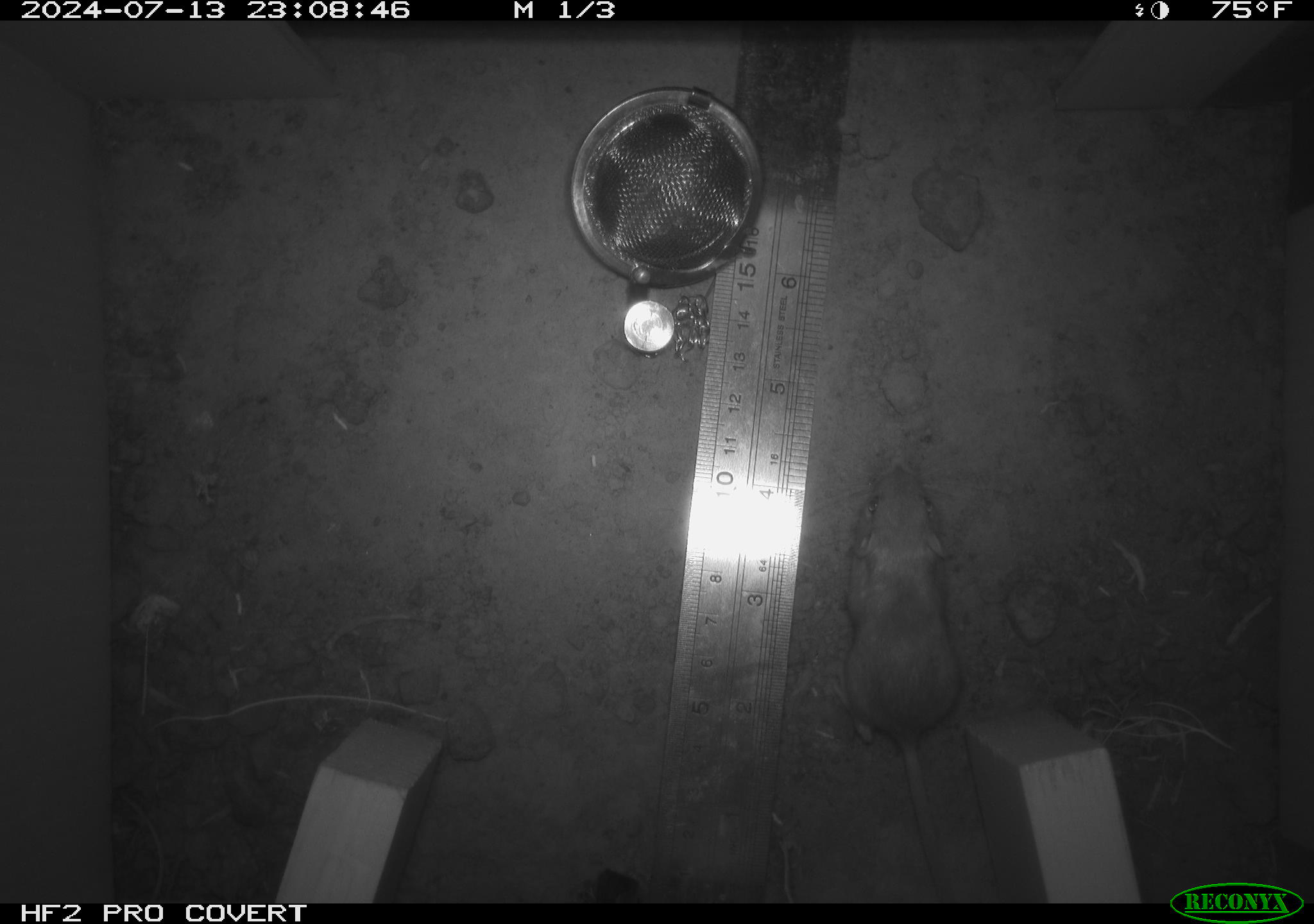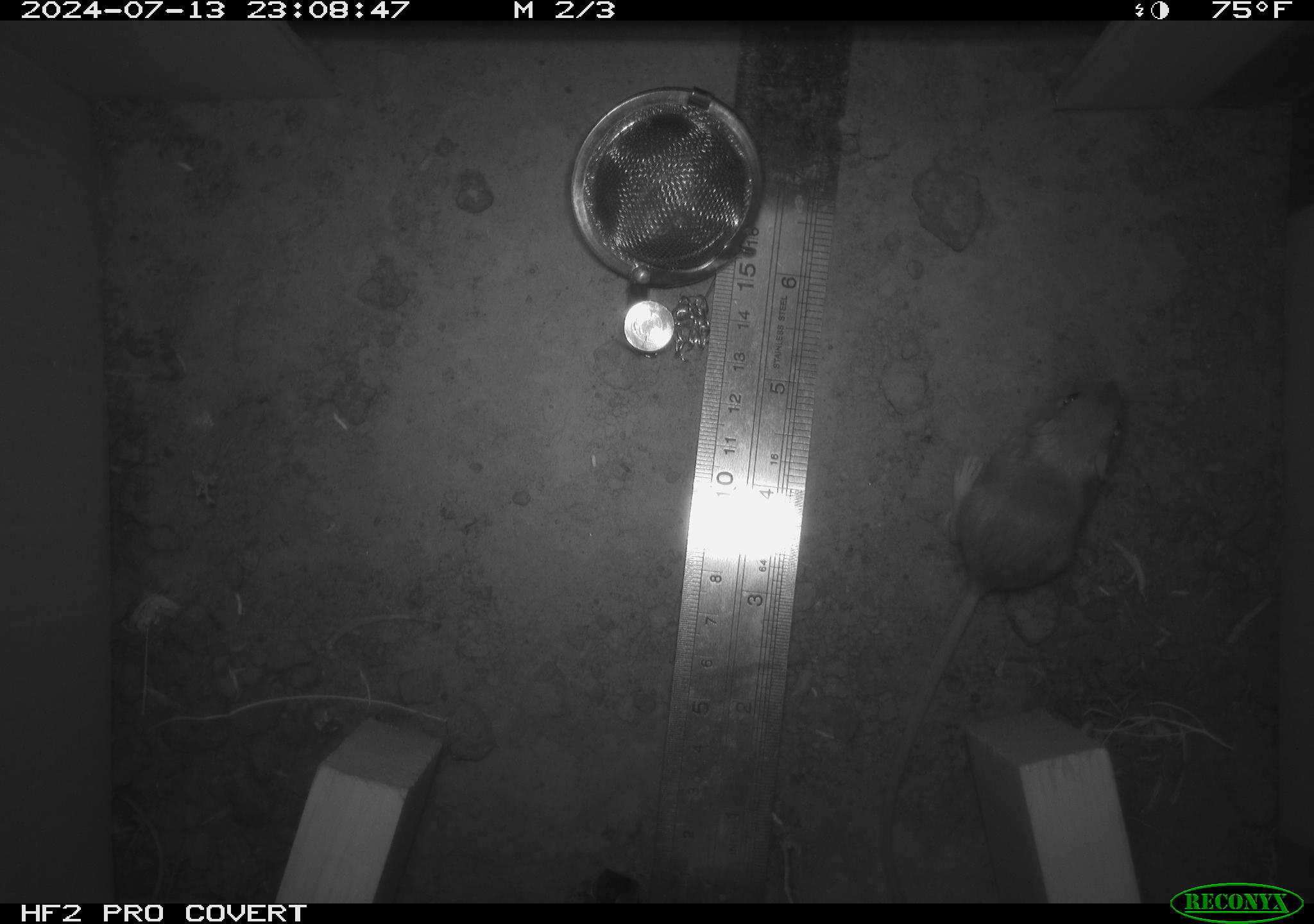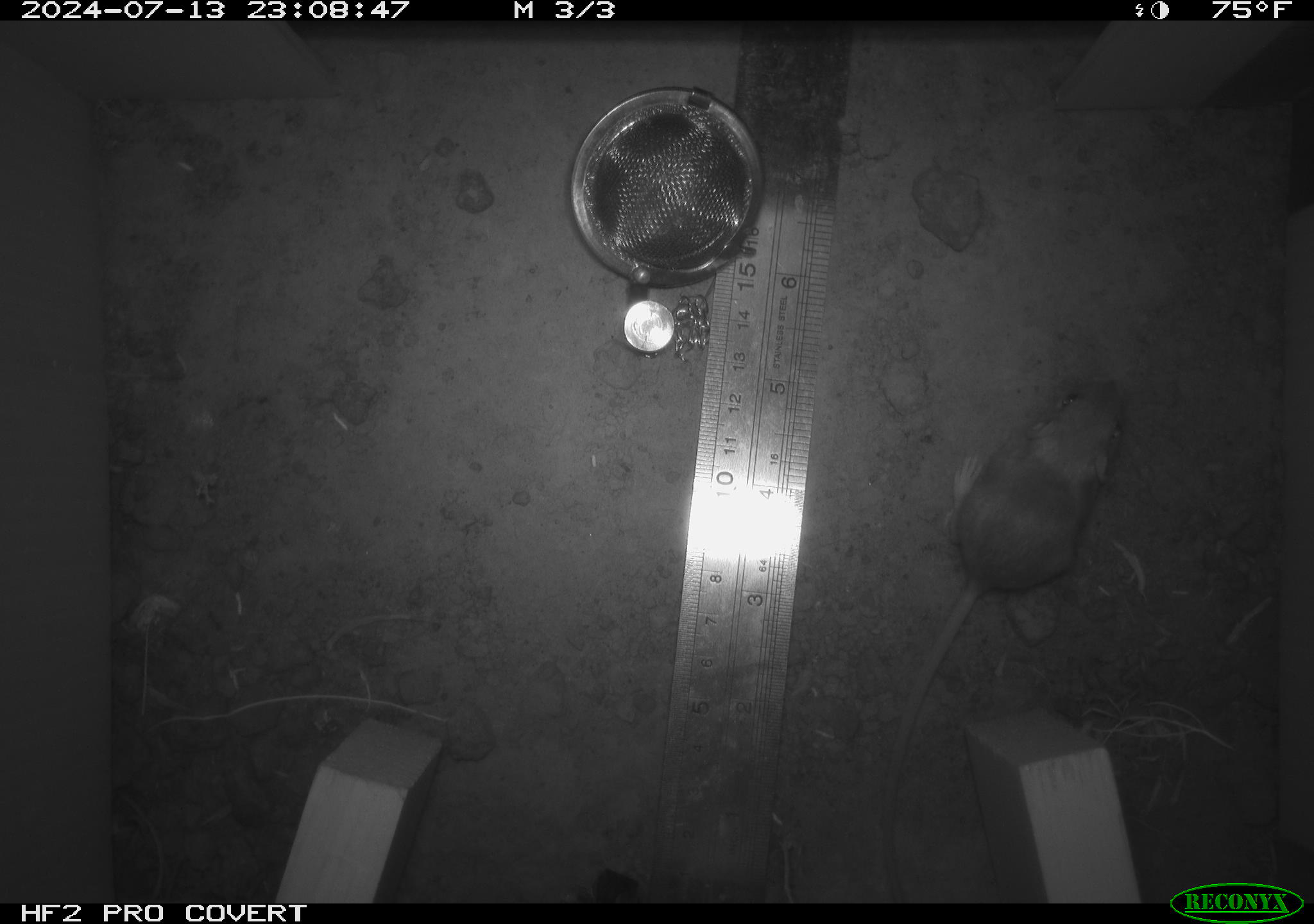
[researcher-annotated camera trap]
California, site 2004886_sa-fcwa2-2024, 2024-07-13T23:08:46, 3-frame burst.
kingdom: Animalia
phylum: Chordata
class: Mammalia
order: Rodentia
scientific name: Rodentia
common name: mouse species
Mouse species (Rodentia).